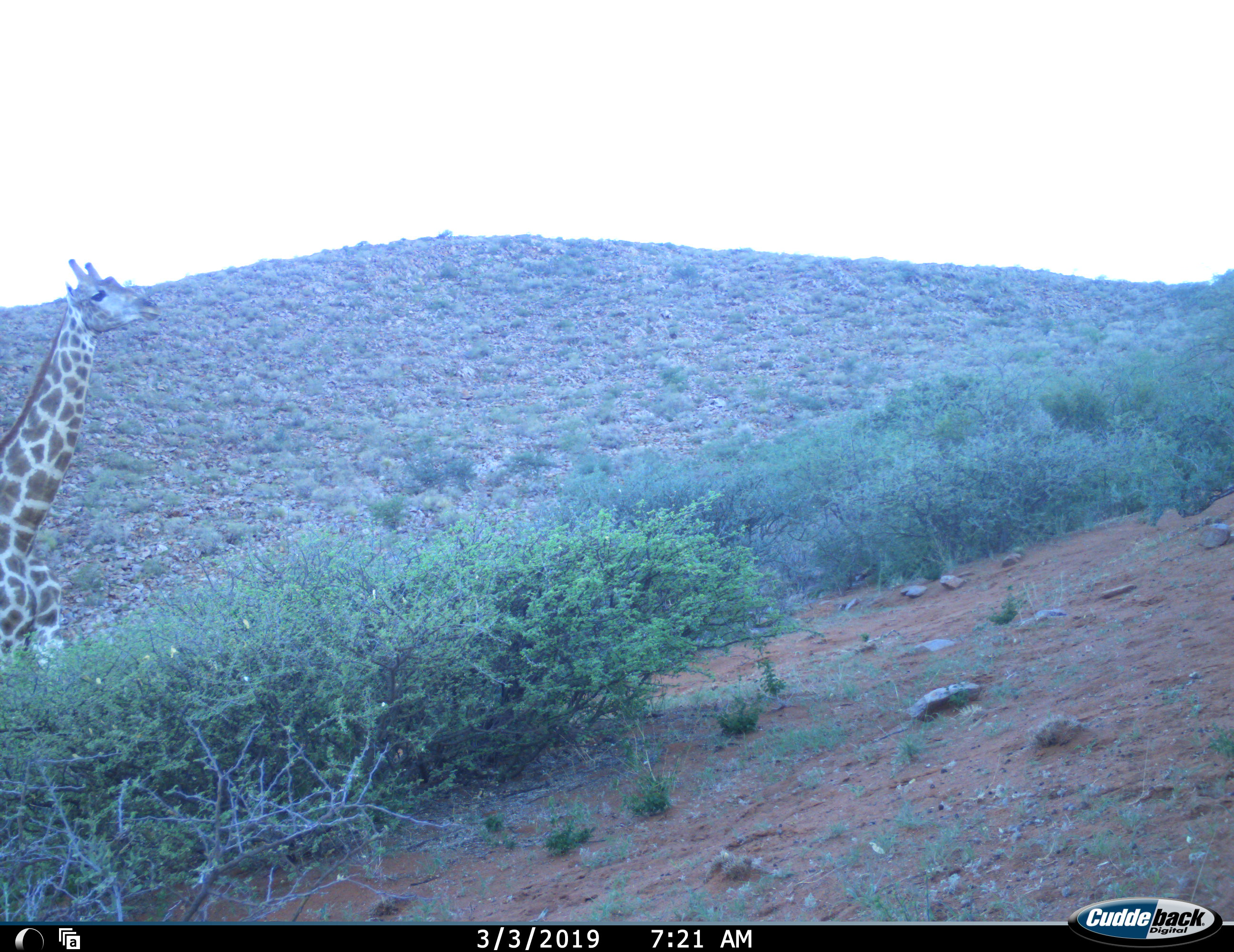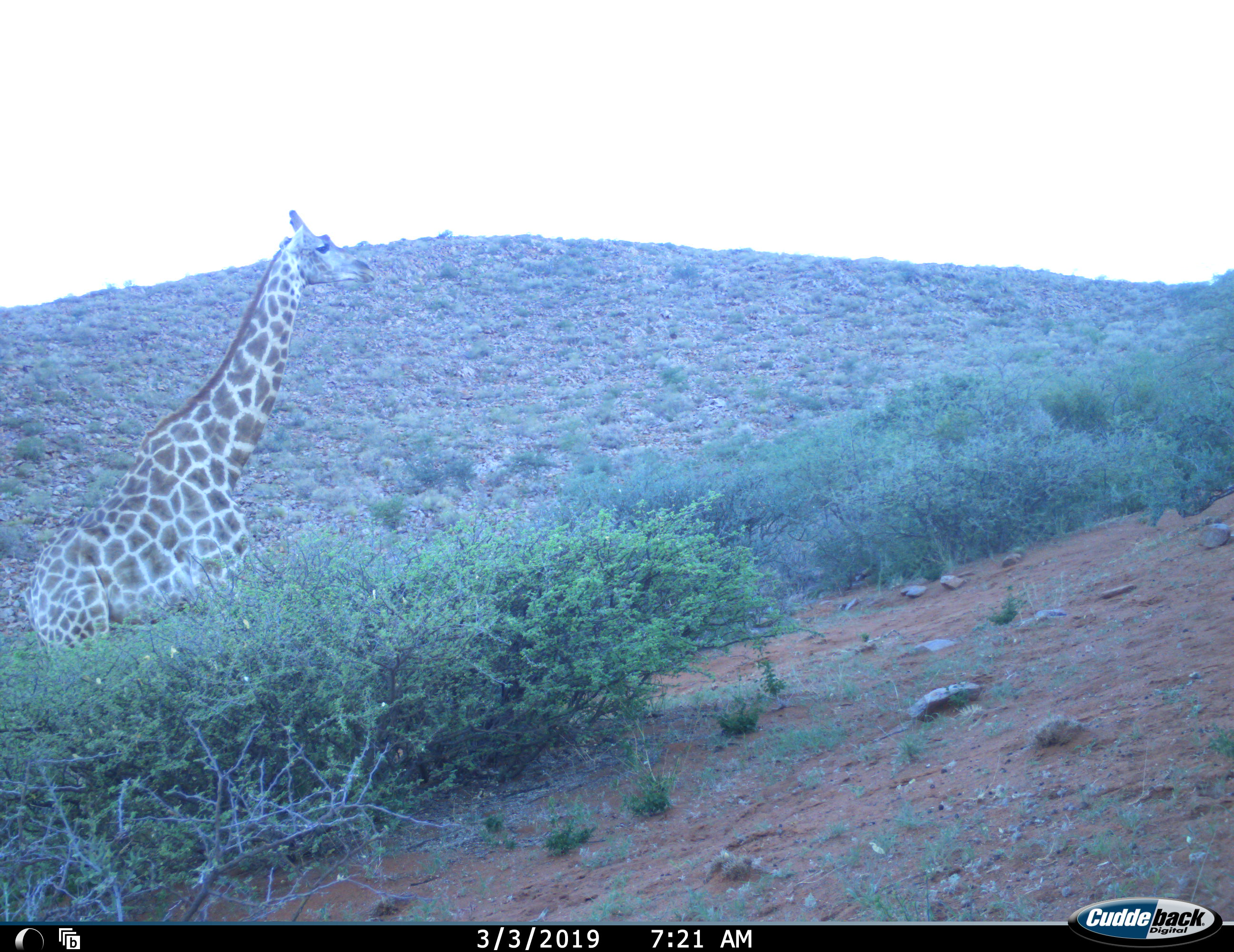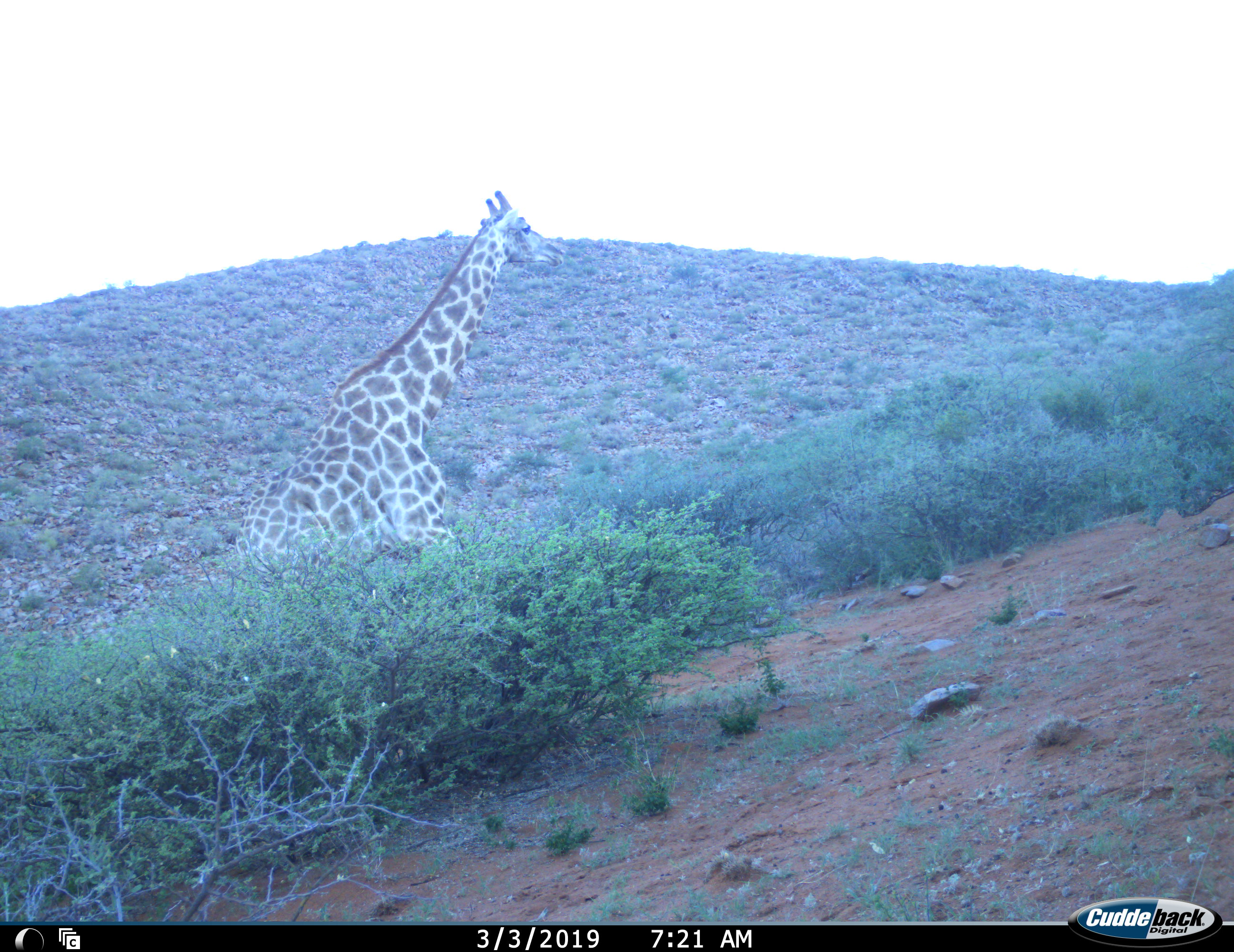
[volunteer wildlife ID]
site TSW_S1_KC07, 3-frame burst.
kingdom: Animalia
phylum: Chordata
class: Mammalia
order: Artiodactyla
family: Giraffidae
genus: Giraffa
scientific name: Giraffa camelopardalis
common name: giraffe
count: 1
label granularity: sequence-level